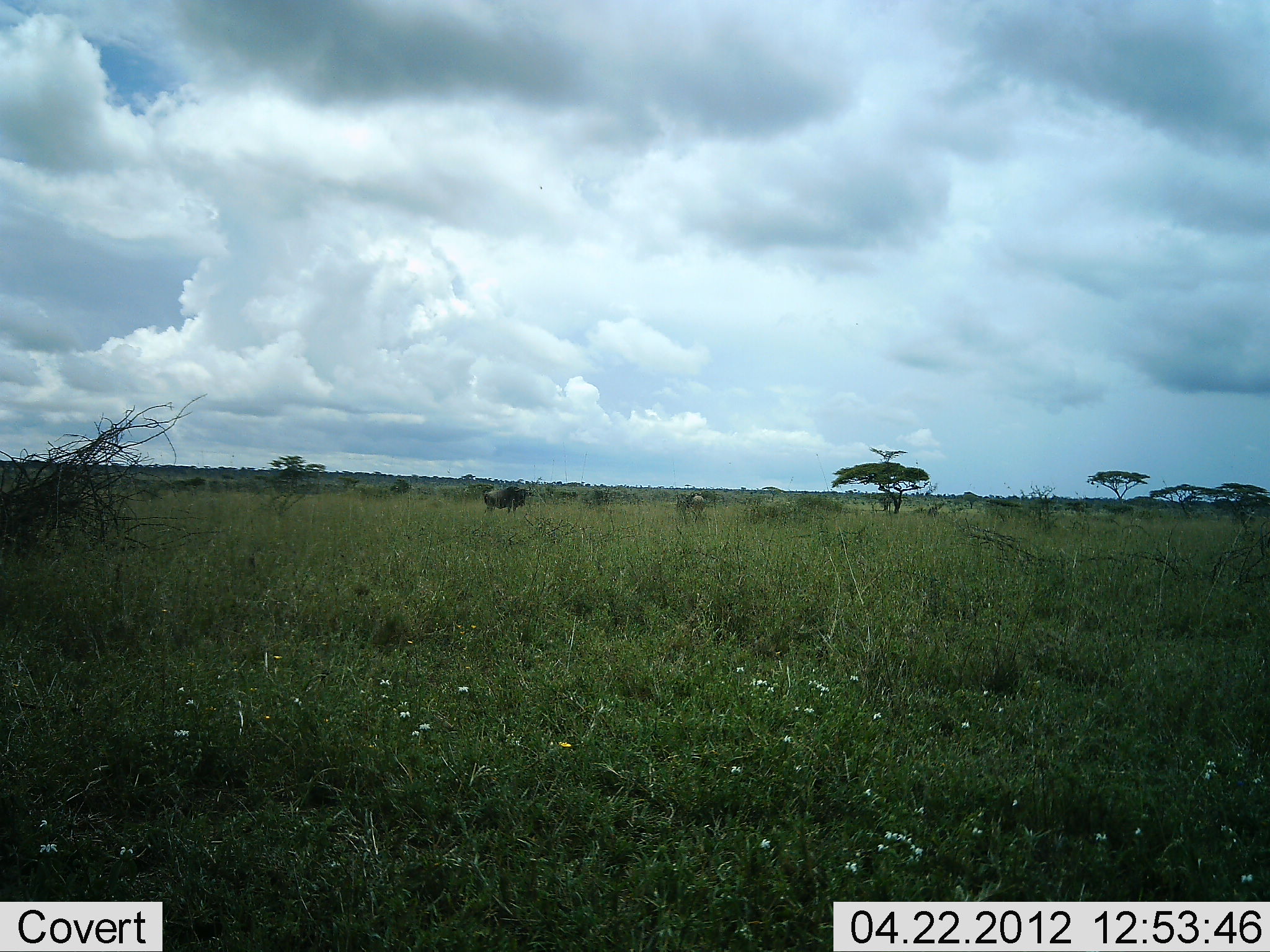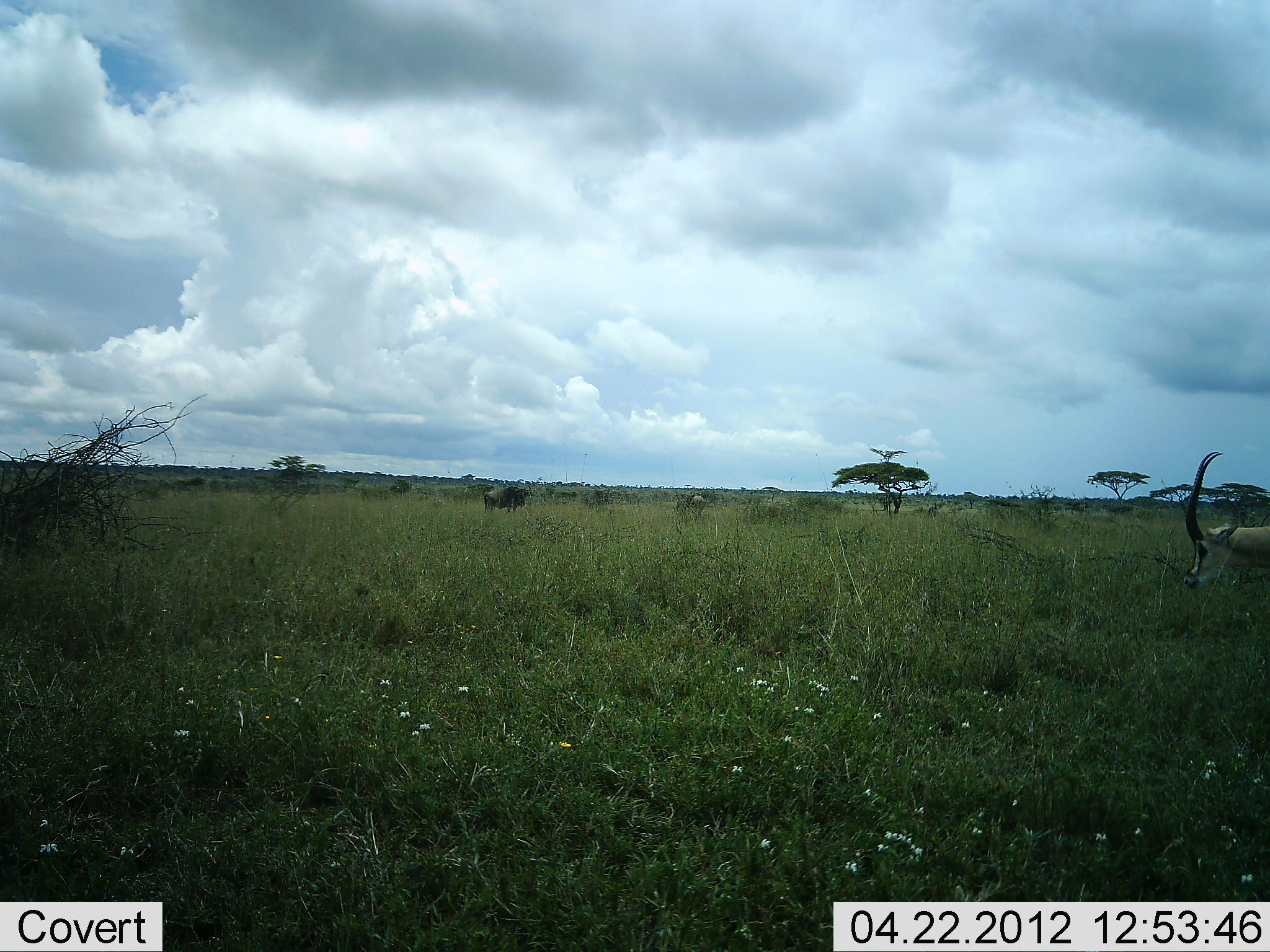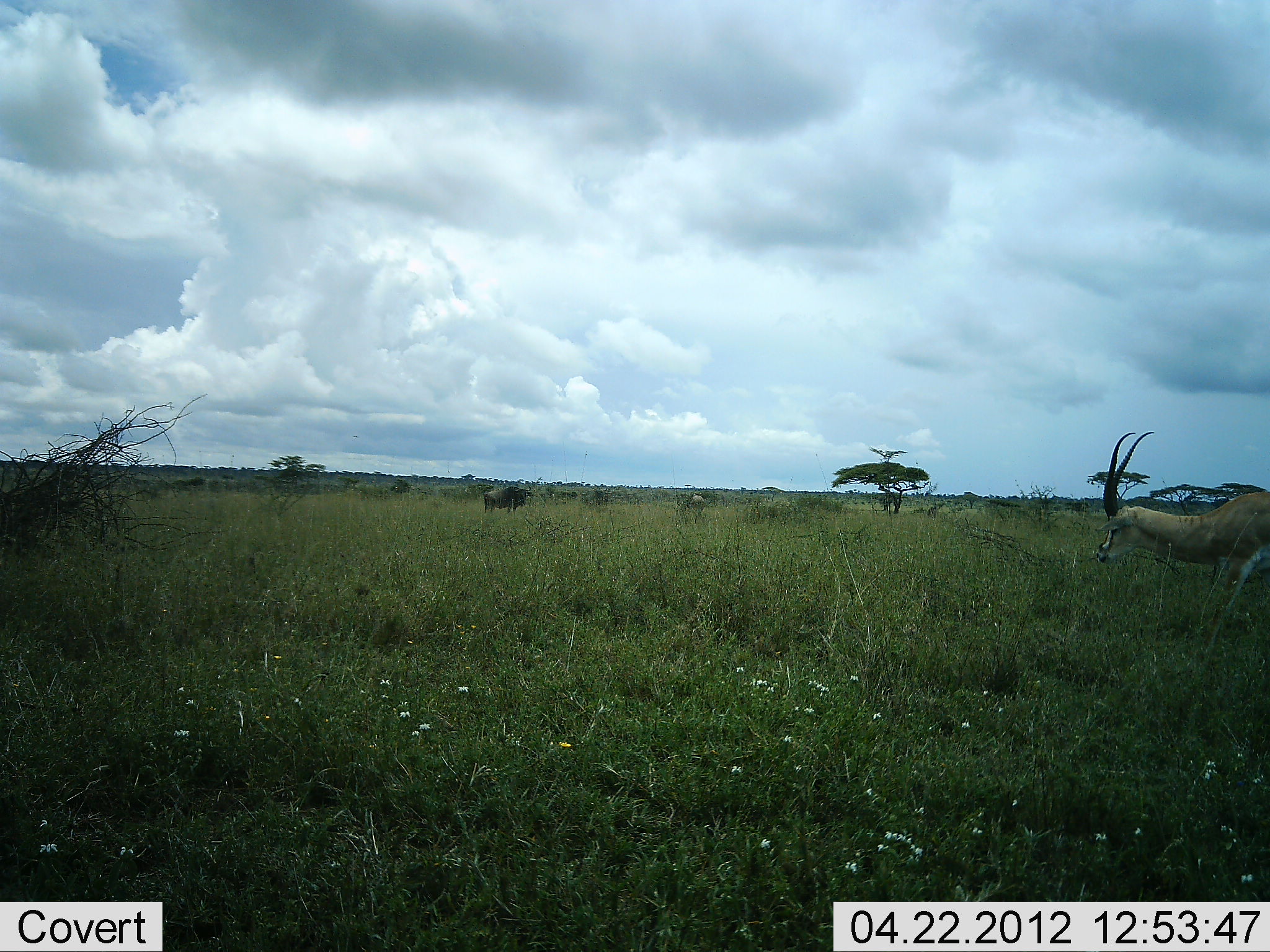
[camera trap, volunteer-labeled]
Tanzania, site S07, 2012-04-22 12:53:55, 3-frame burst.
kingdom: Animalia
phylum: Chordata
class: Mammalia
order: Artiodactyla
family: Bovidae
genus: Nanger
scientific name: Nanger granti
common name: grant's gazelle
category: gazellegrants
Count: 1.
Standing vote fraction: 12%.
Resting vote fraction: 0%.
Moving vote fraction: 100%.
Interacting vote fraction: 0%.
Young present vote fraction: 0%.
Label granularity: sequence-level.